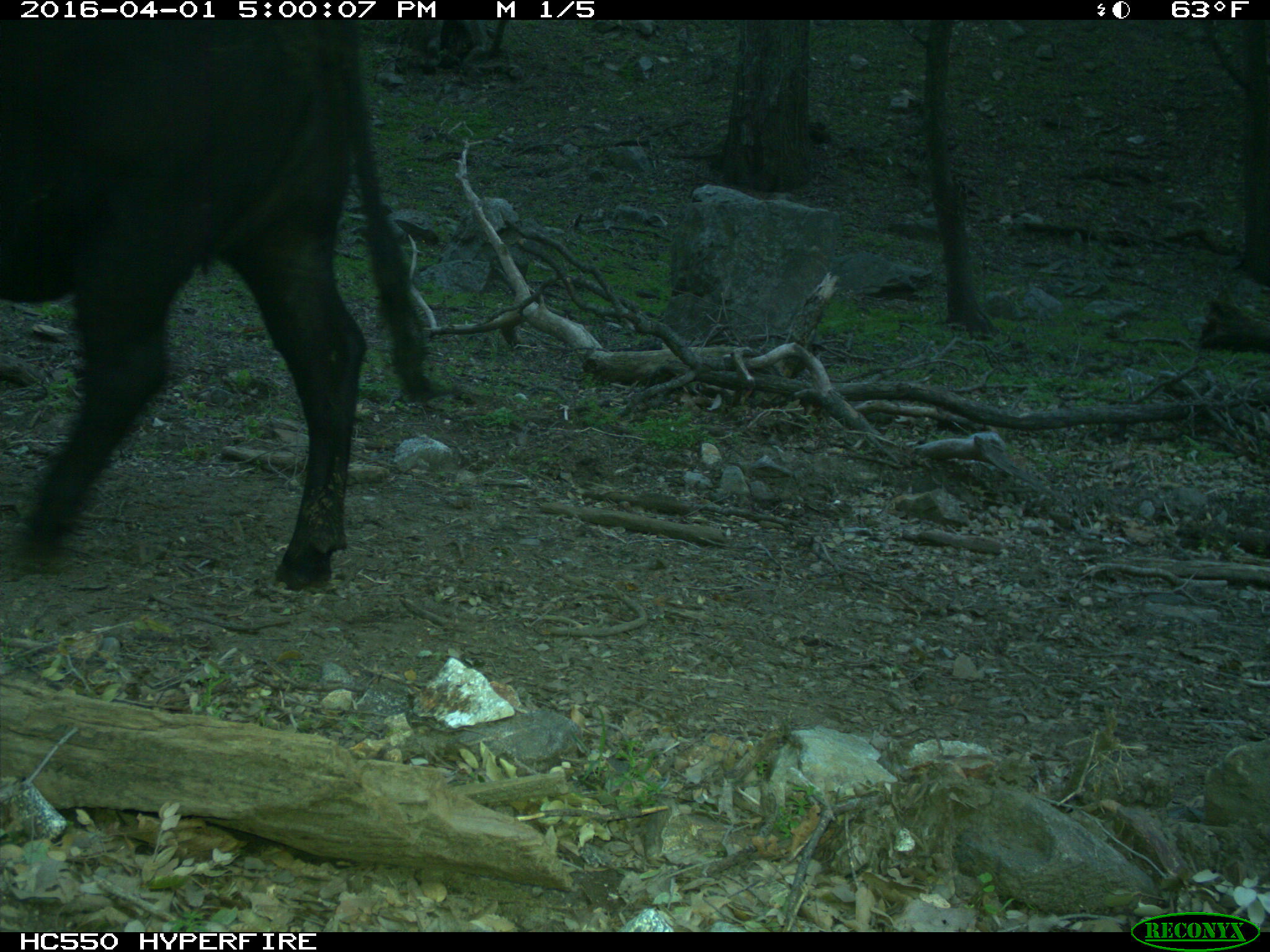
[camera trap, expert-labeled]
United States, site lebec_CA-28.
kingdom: Animalia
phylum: Chordata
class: Mammalia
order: Artiodactyla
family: Bovidae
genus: Bos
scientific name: Bos taurus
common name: domestic cow